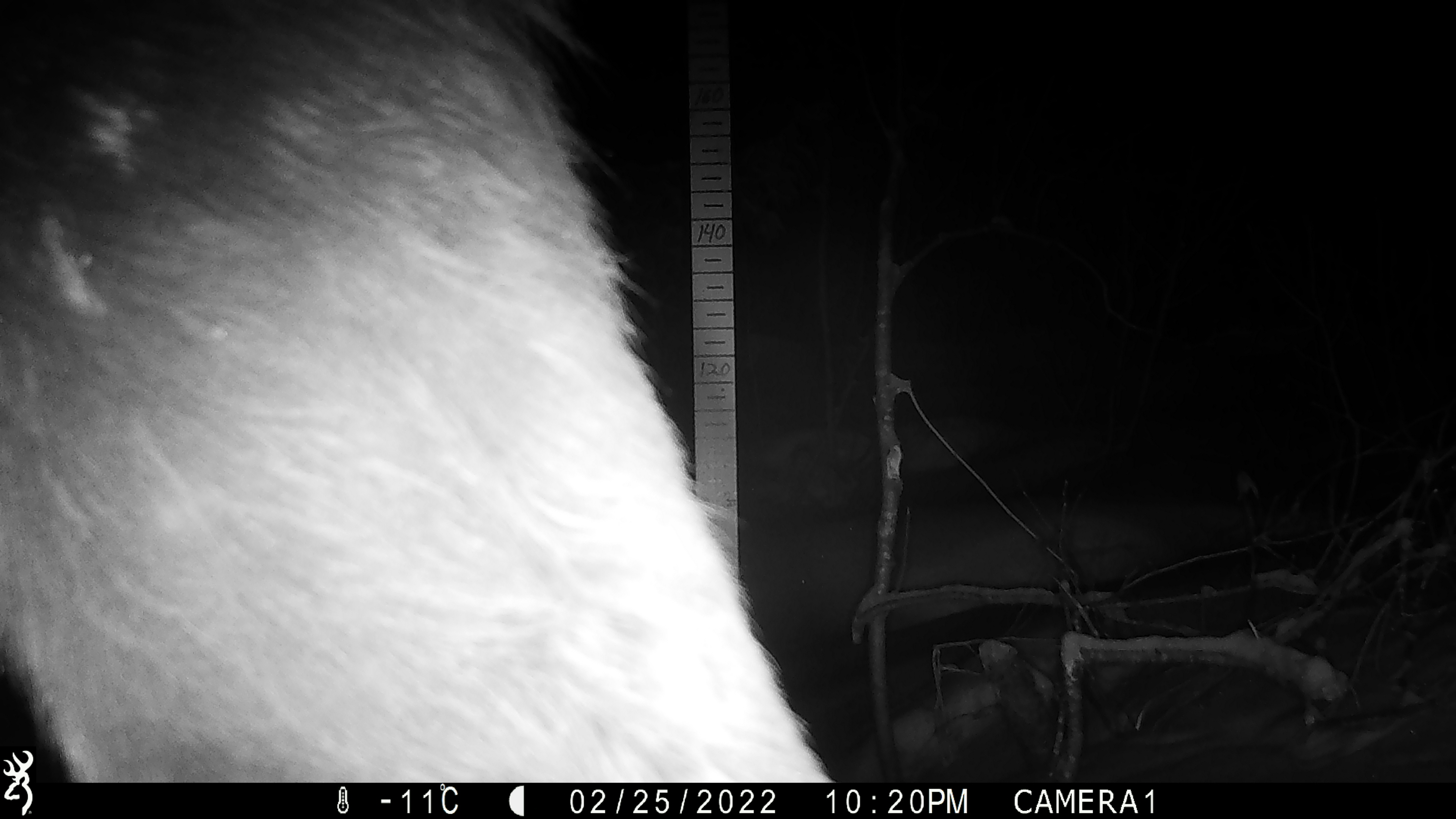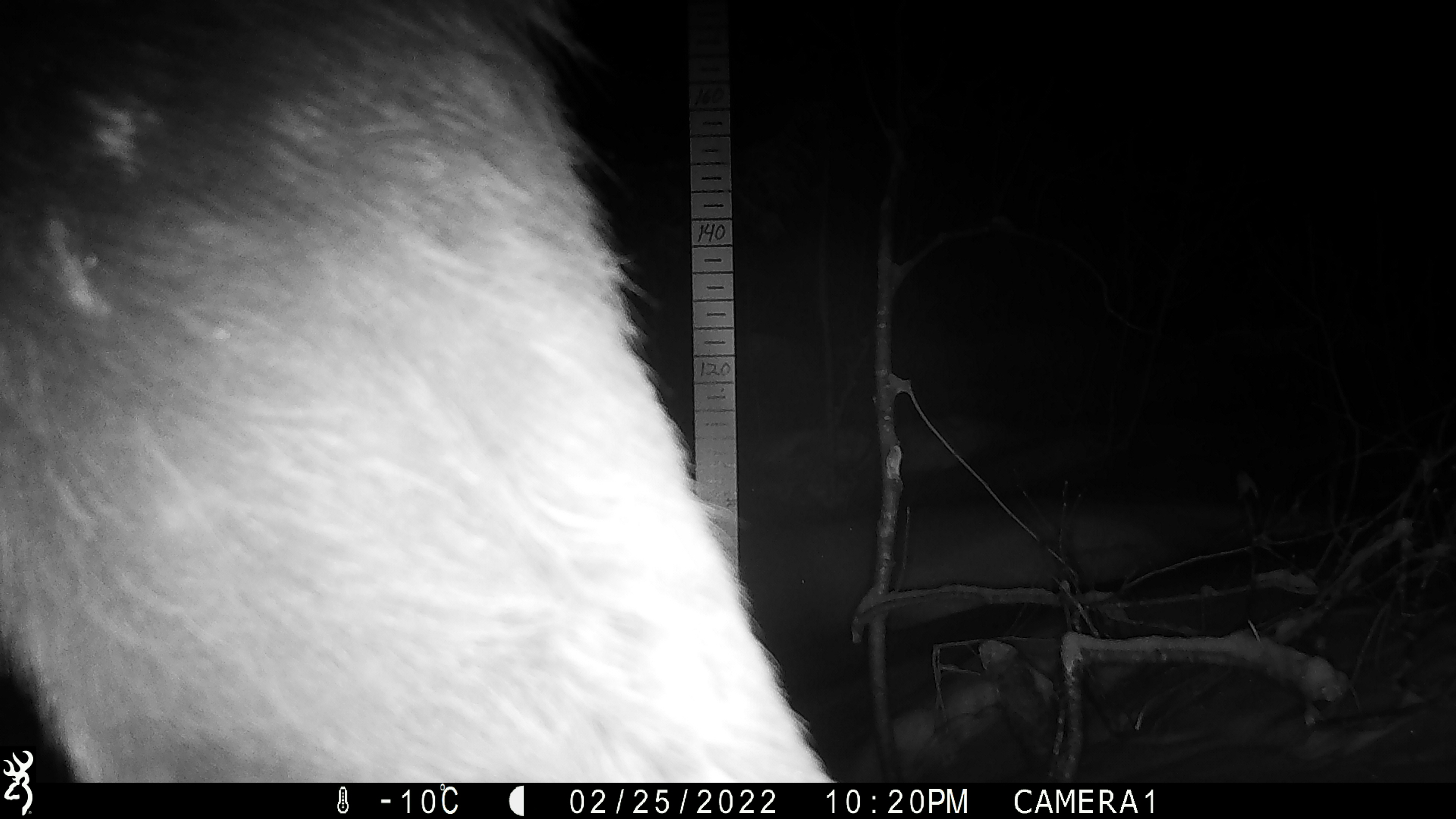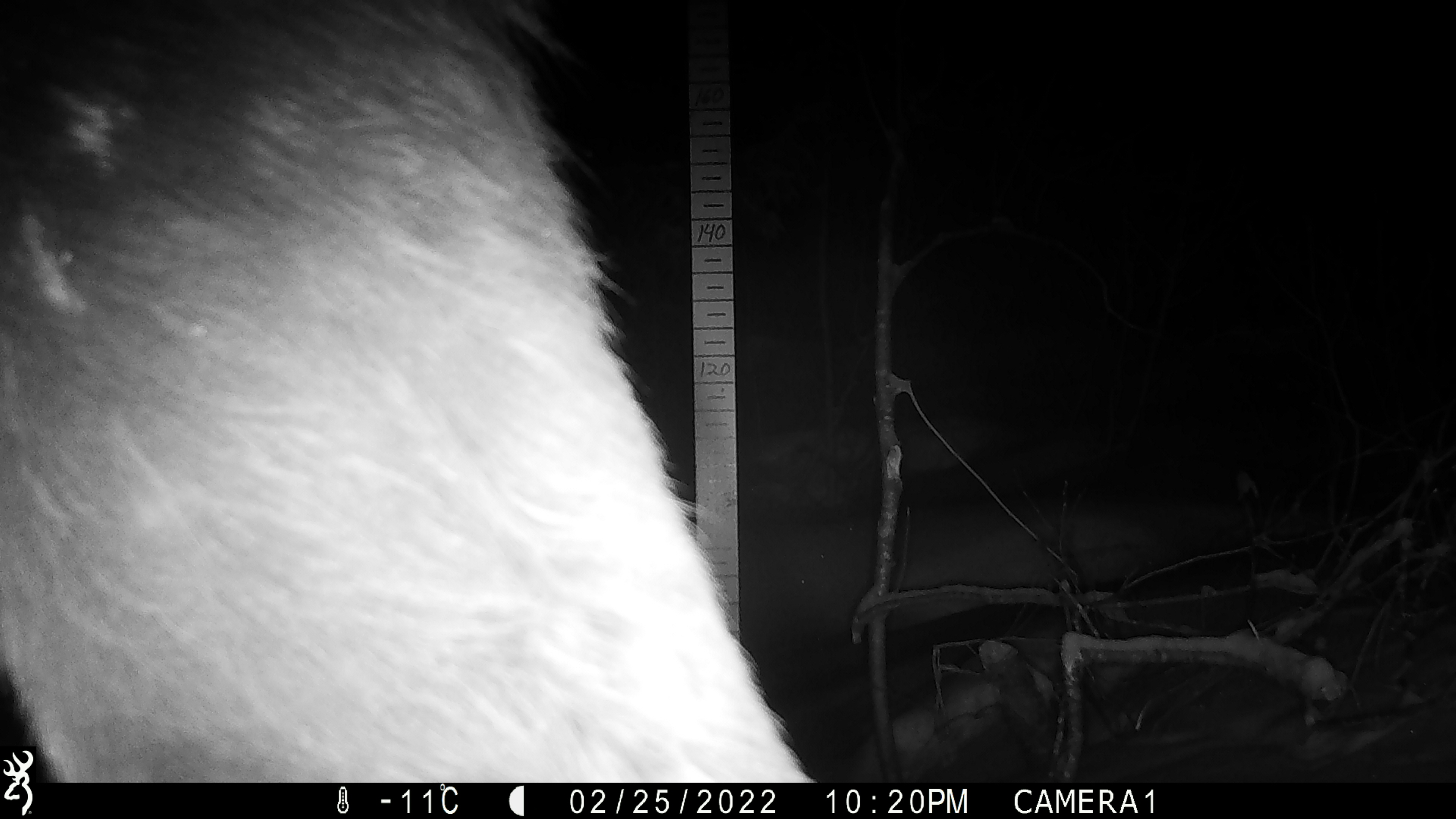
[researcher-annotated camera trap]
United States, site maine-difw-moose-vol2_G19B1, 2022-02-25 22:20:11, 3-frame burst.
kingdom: Animalia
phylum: Chordata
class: Mammalia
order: Artiodactyla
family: Cervidae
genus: Alces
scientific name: Alces alces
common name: moose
Moose (Alces alces).